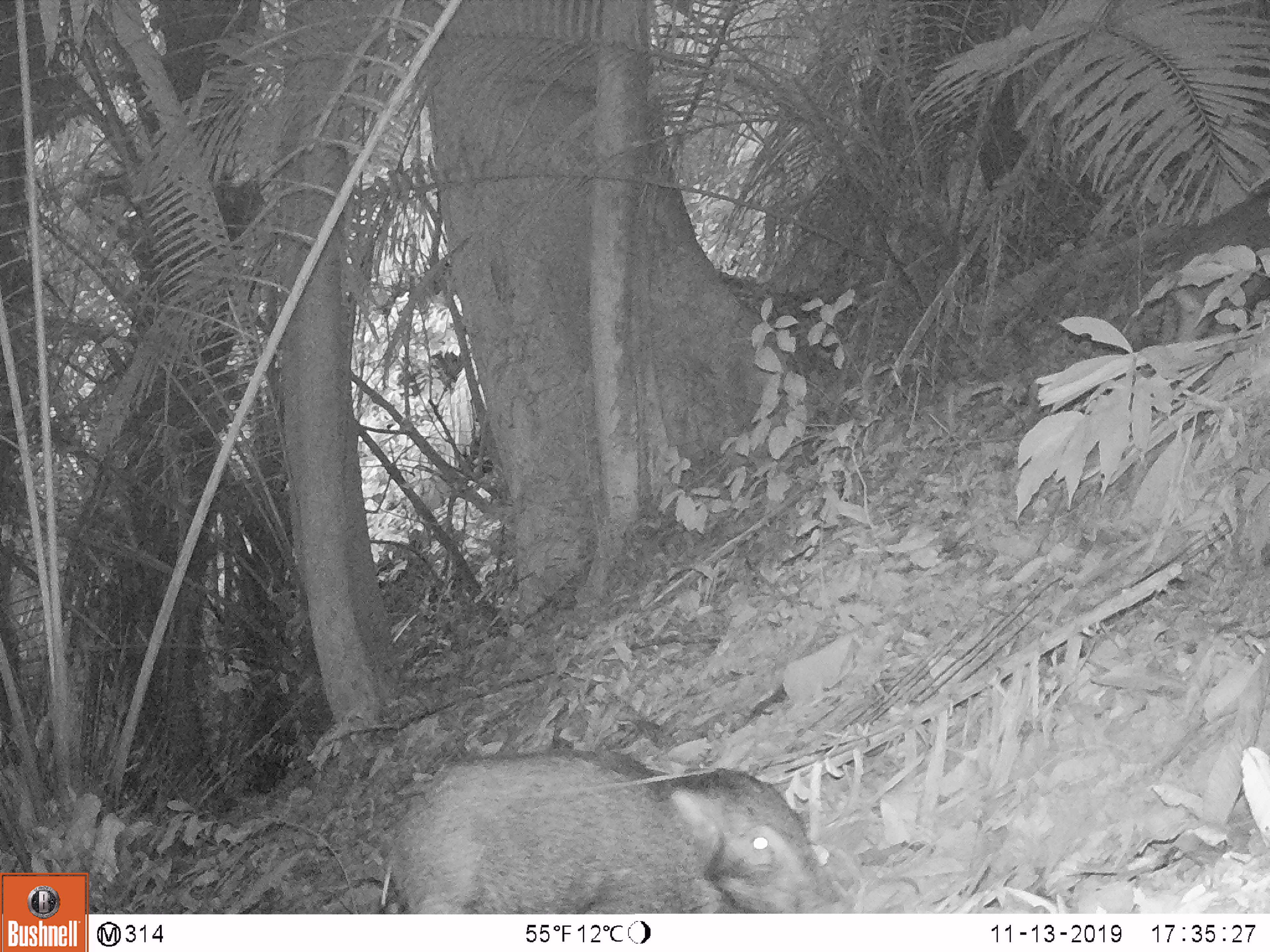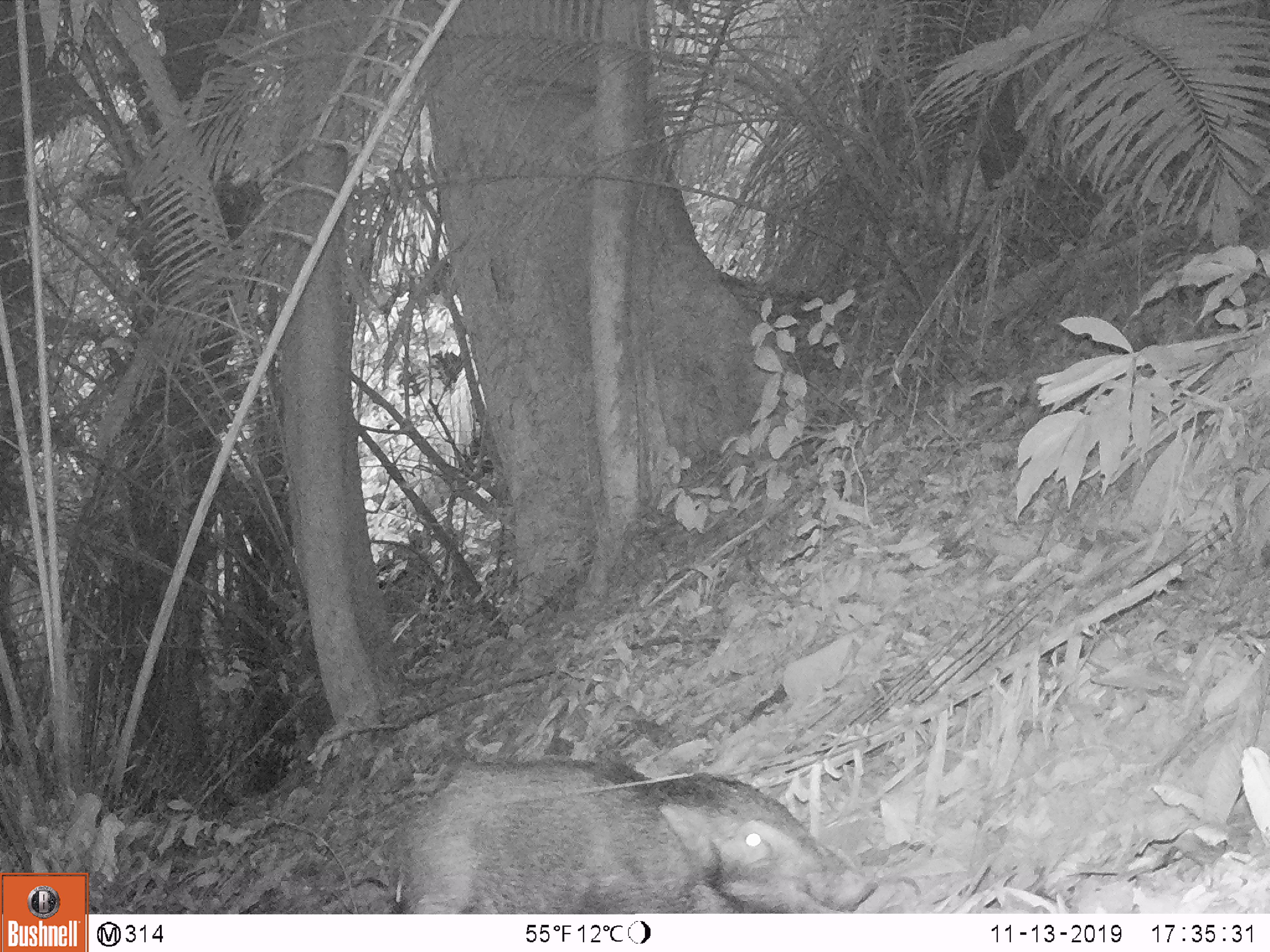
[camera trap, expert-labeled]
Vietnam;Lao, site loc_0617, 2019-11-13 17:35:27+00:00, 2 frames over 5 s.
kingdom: Animalia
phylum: Chordata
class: Mammalia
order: Artiodactyla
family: Suidae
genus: Sus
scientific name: Sus scrofa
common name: eurasian wild pig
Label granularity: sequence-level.